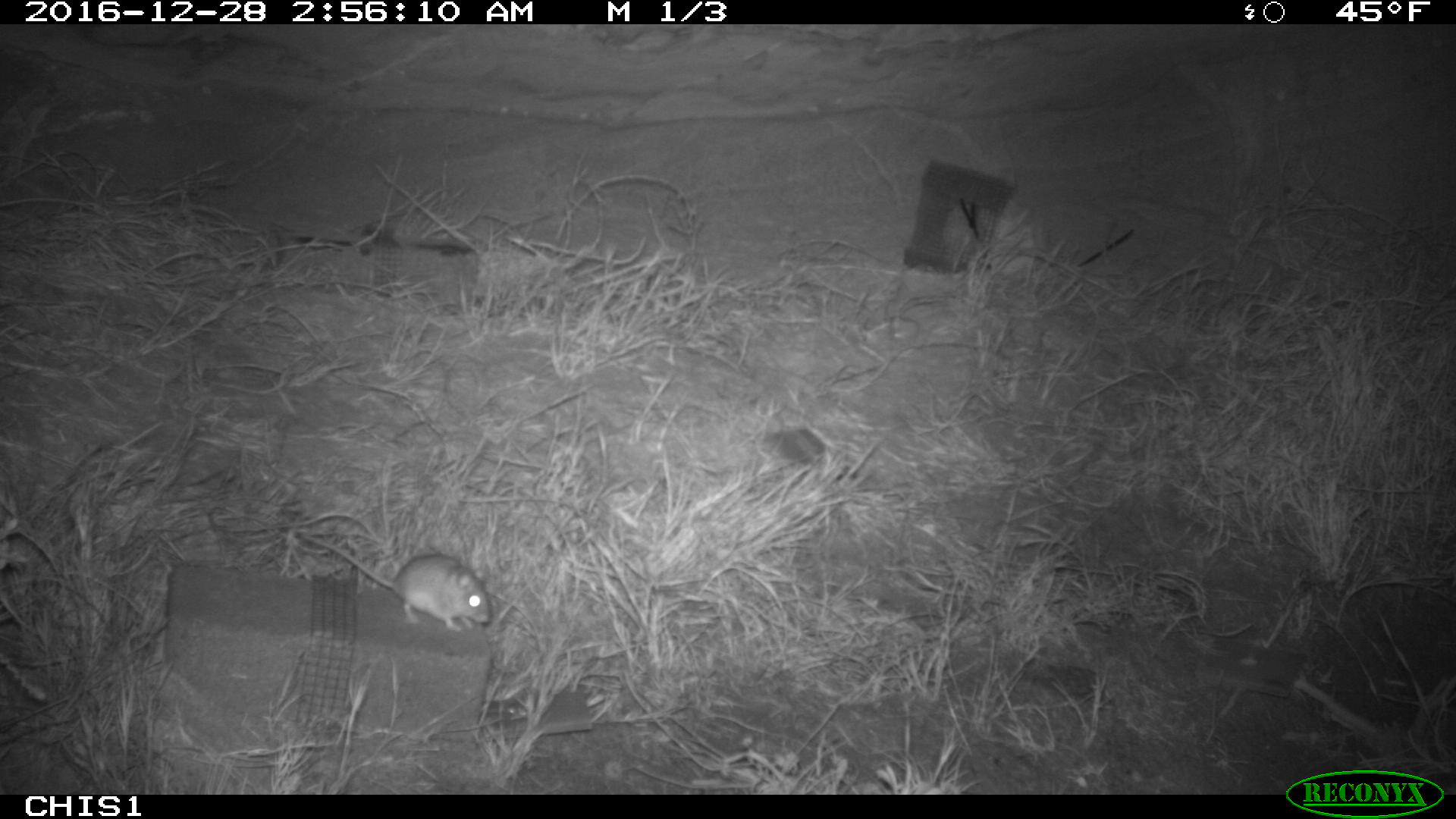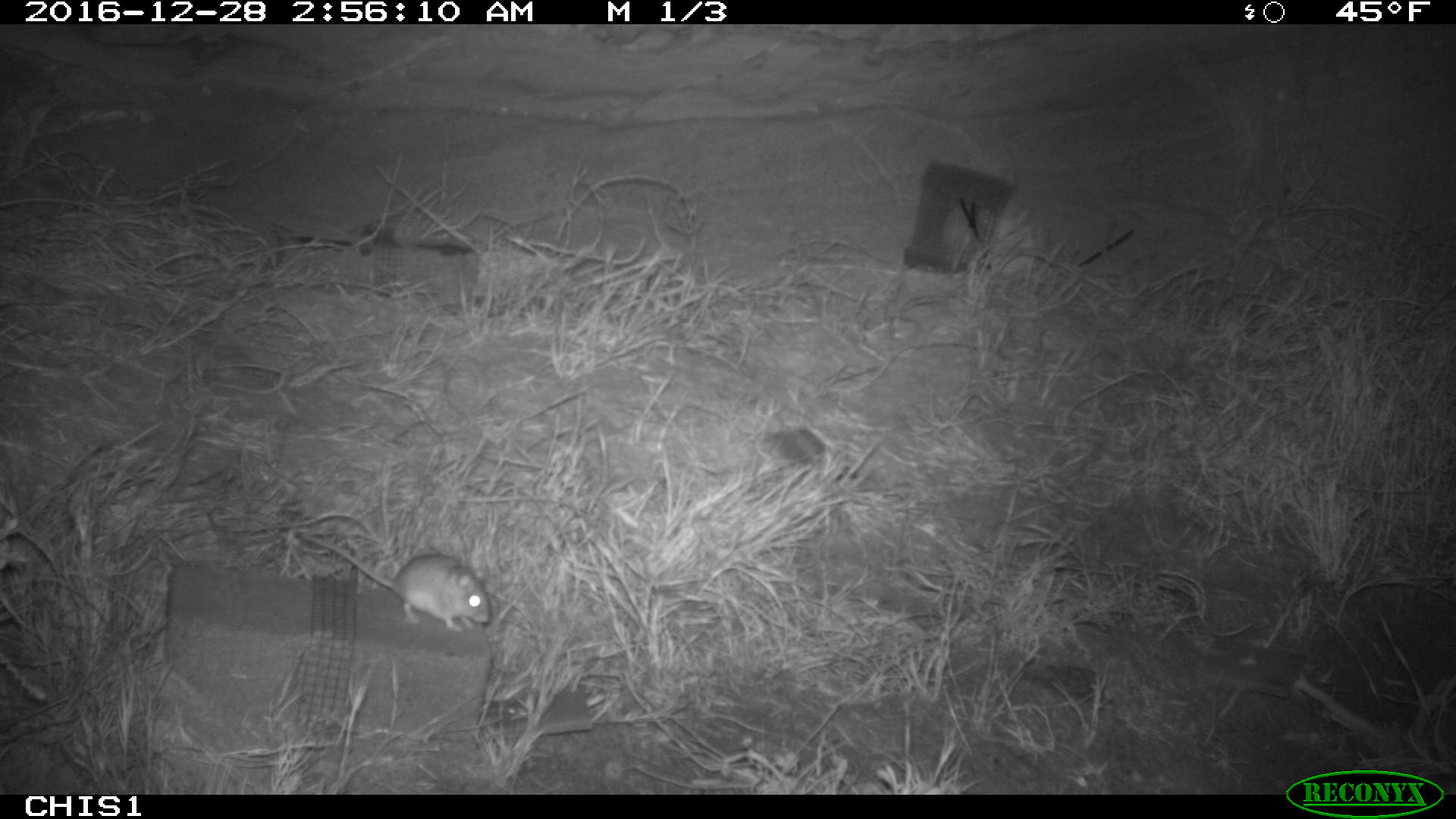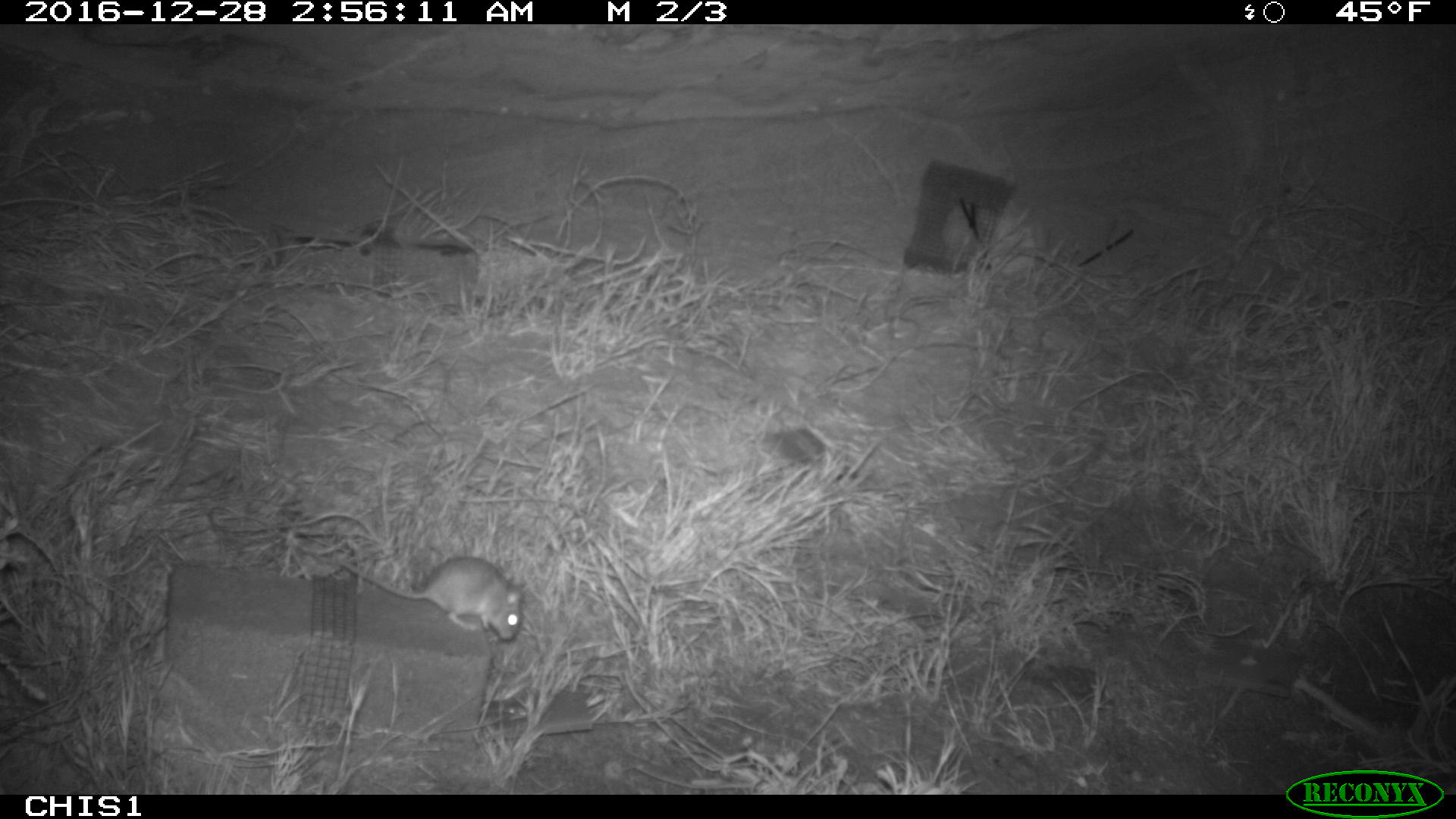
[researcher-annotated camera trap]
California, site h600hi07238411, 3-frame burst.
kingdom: Animalia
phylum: Chordata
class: Mammalia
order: Rodentia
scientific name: Rodentia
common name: rodent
Rodent (Rodentia).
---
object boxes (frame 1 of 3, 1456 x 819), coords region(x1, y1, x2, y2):
rodent: region(297, 533, 491, 632)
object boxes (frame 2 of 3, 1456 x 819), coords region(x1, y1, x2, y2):
rodent: region(300, 532, 491, 632)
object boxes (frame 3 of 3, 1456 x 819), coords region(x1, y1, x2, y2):
rodent: region(335, 553, 522, 643)